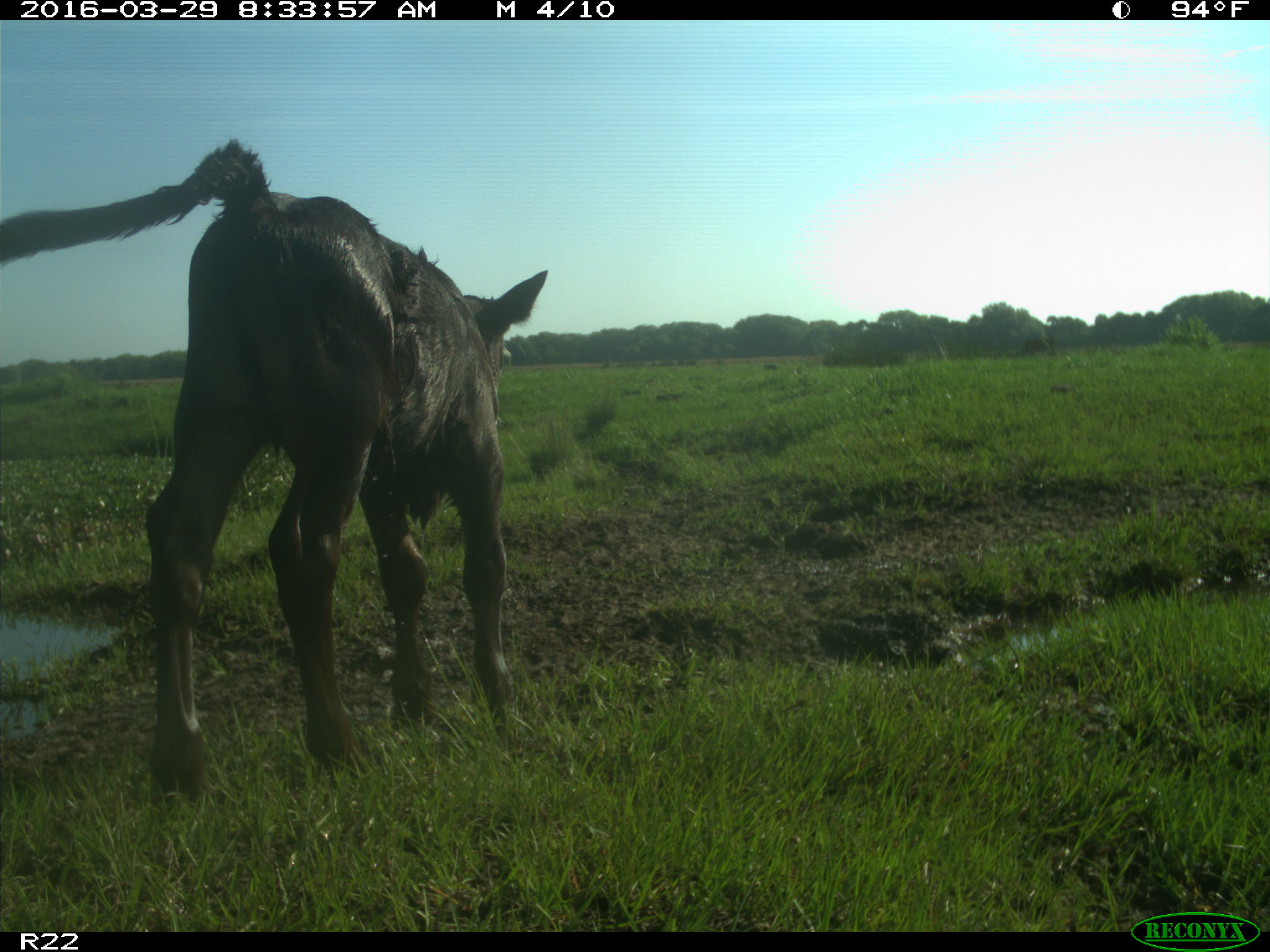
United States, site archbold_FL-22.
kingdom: Animalia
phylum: Chordata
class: Mammalia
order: Artiodactyla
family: Bovidae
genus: Bos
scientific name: Bos taurus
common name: domestic cow